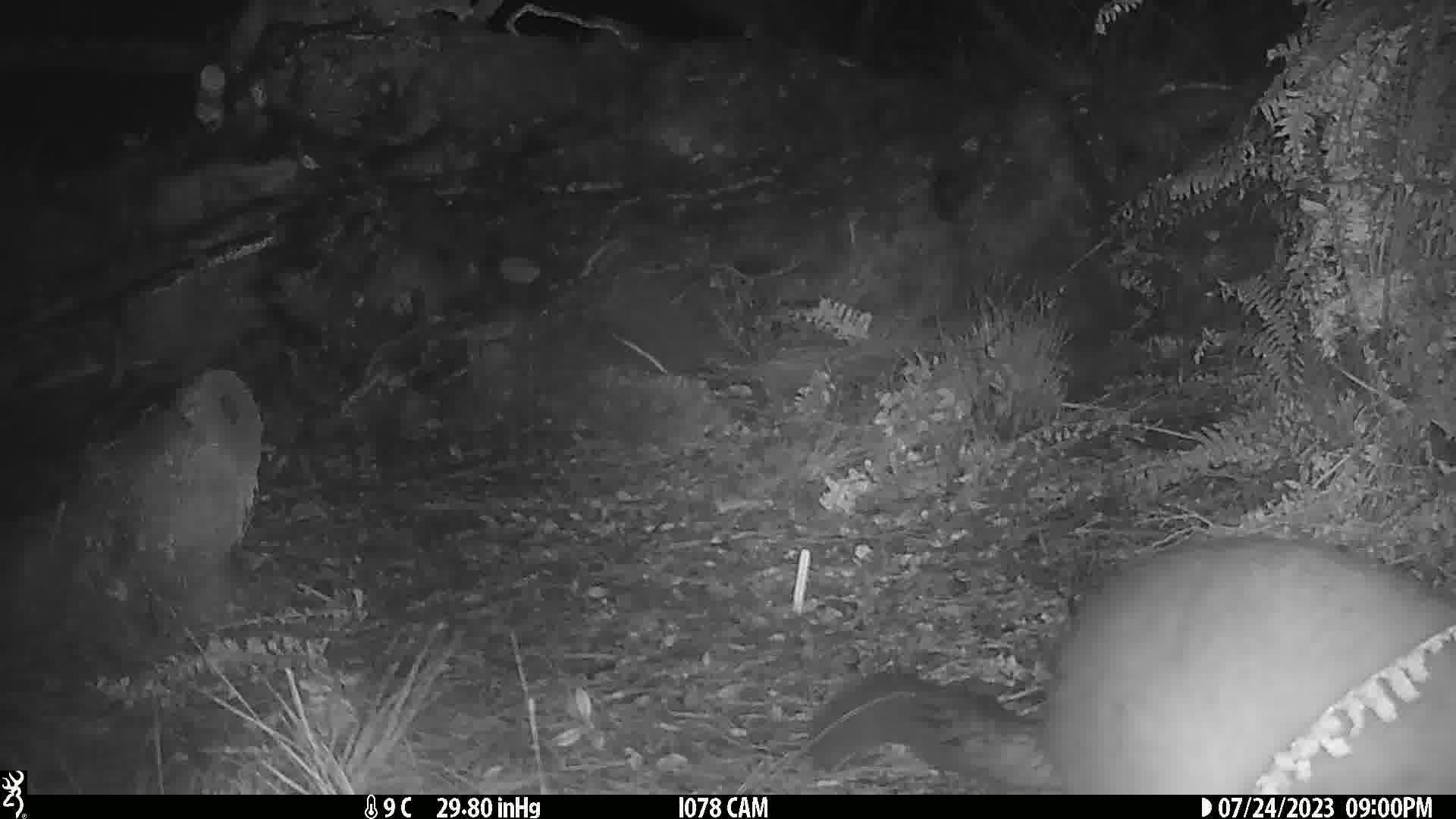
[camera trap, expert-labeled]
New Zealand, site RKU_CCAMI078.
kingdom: Animalia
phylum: Chordata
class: Mammalia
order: Diprotodontia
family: Phalangeridae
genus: Trichosurus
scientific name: Trichosurus vulpecula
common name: common brushtail possum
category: possum